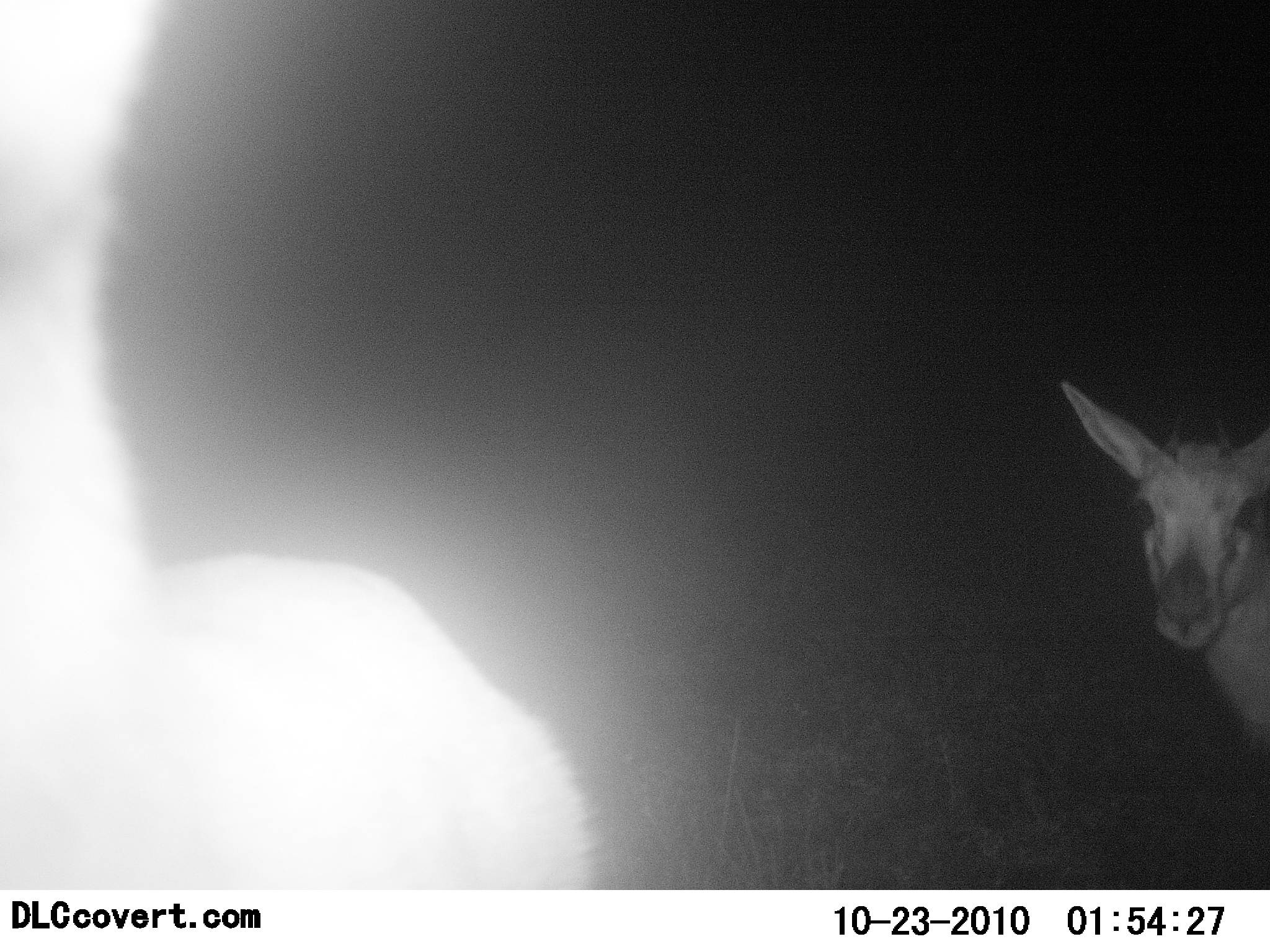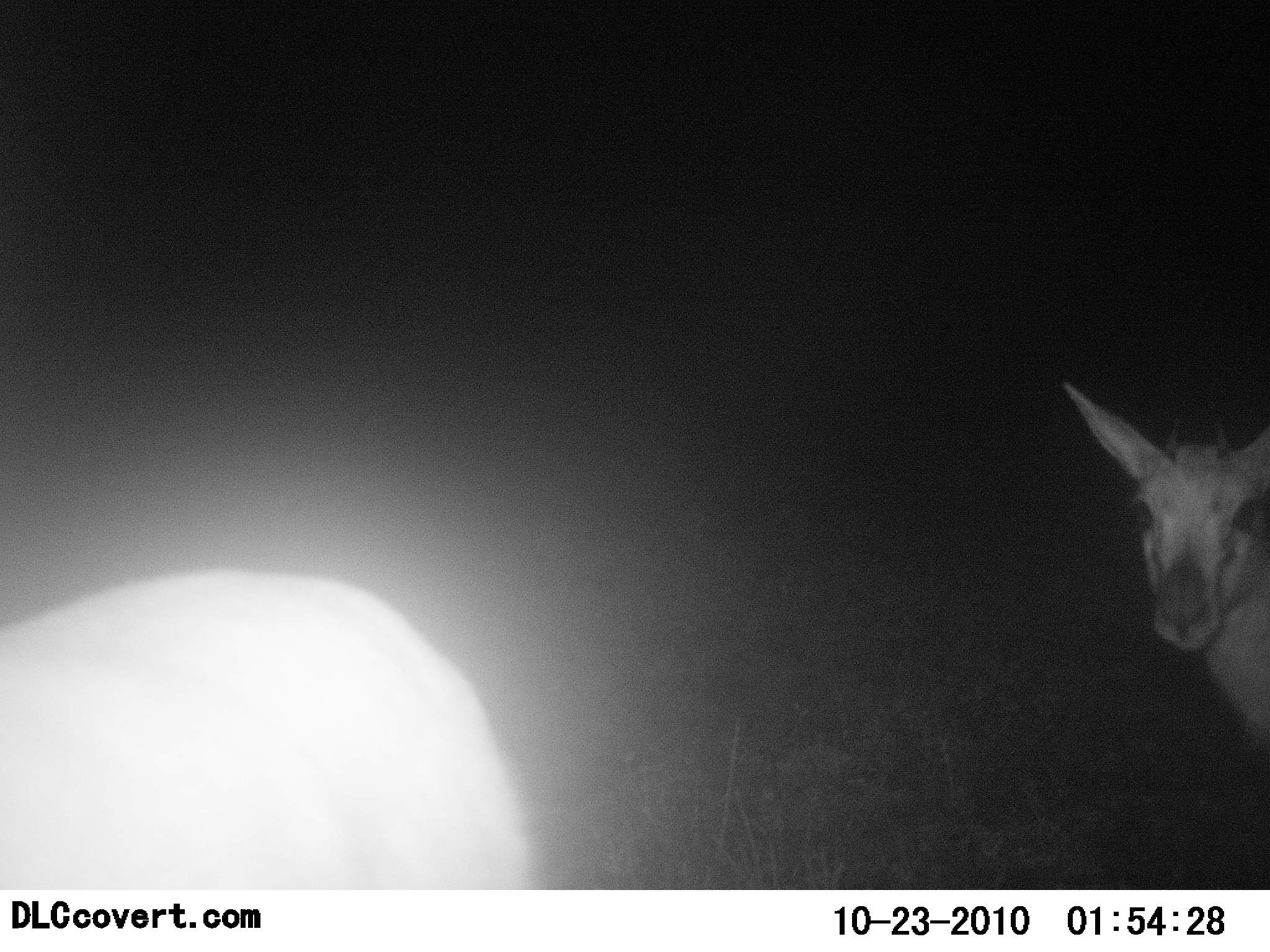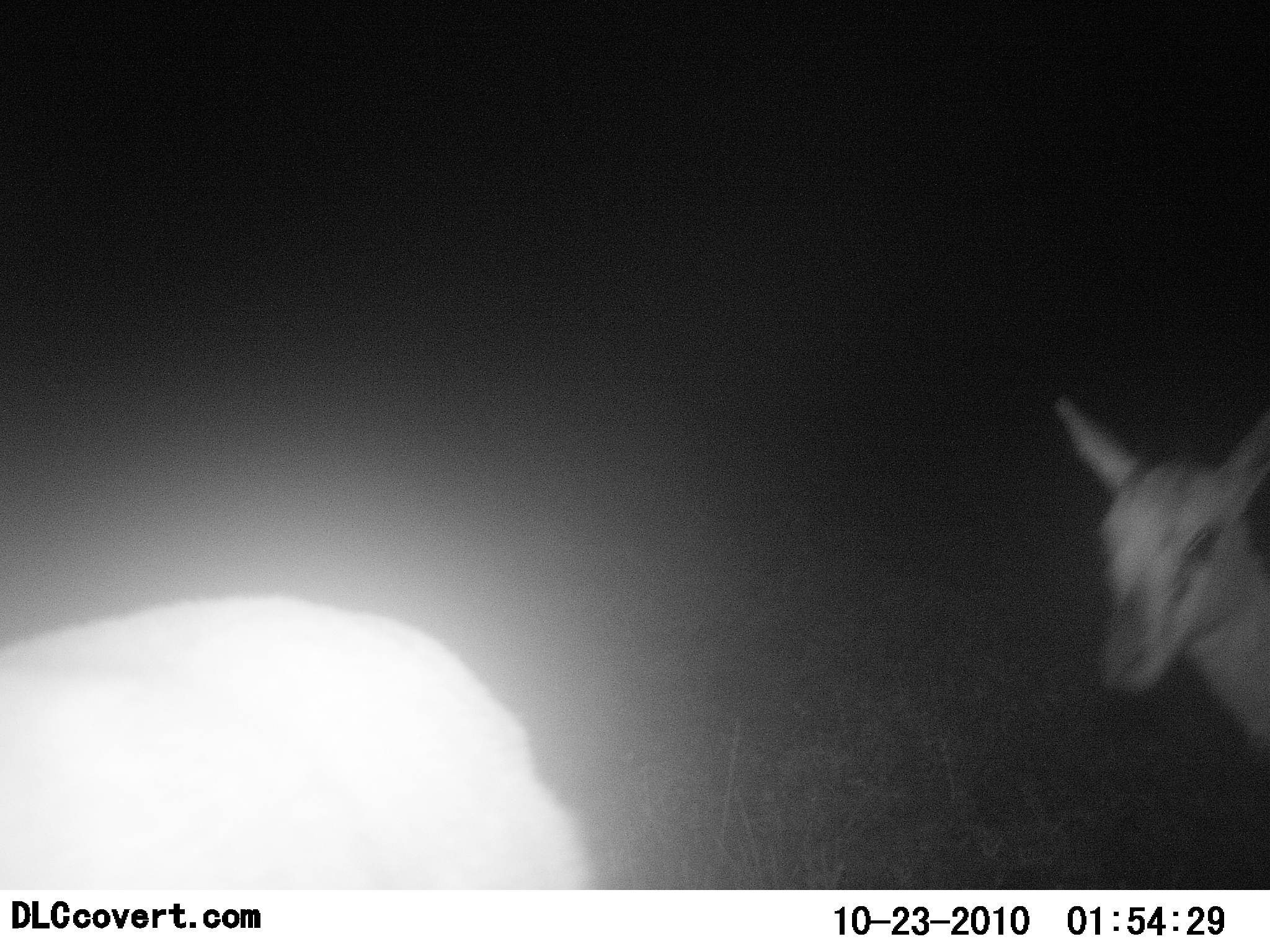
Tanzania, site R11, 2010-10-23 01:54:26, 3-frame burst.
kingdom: Animalia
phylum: Chordata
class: Mammalia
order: Artiodactyla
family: Bovidae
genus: Eudorcas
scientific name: Eudorcas thomsonii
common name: thomson's gazelle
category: gazellethomsons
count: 2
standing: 100%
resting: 0%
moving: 0%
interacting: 0%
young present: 0%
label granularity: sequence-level